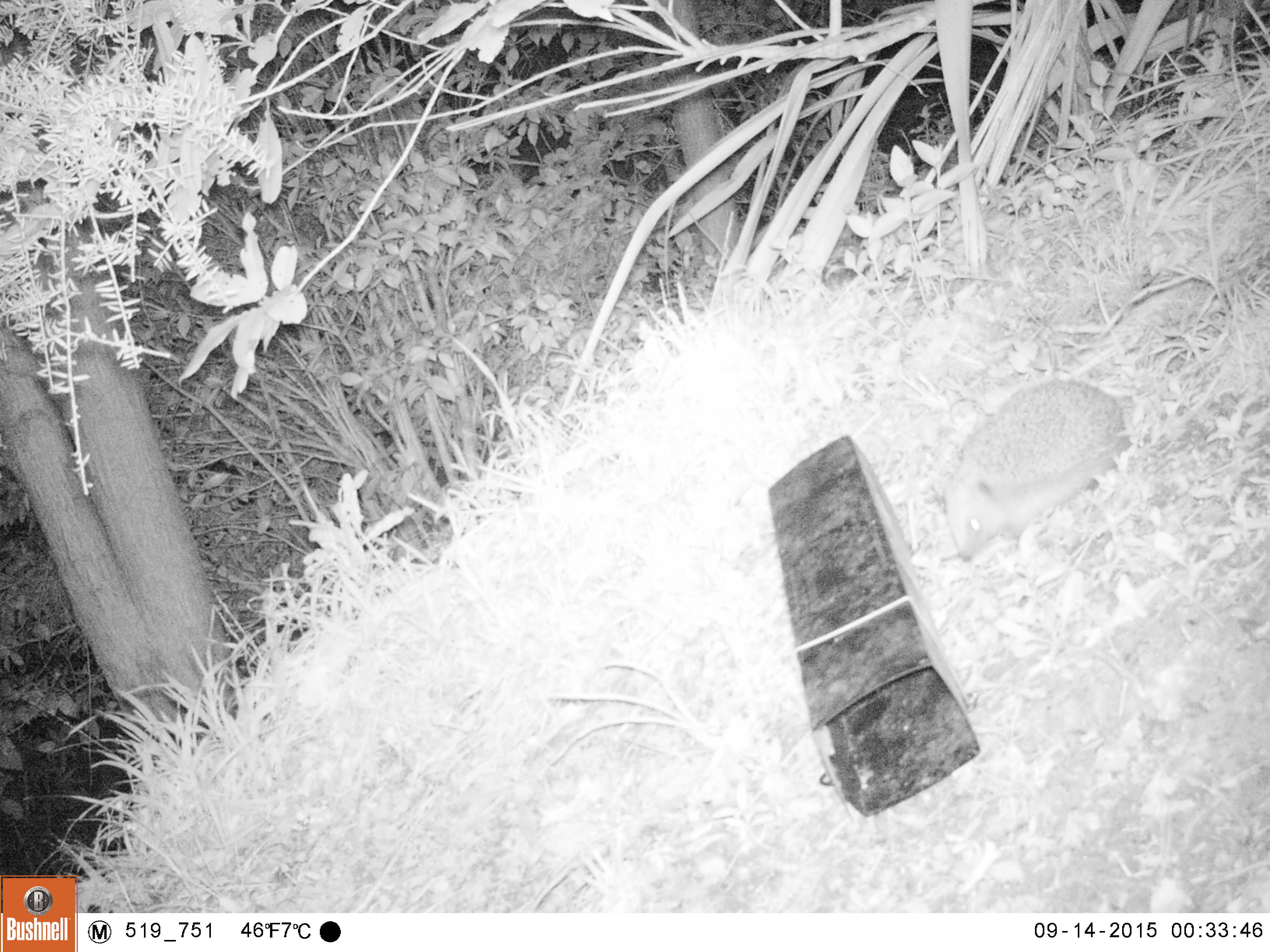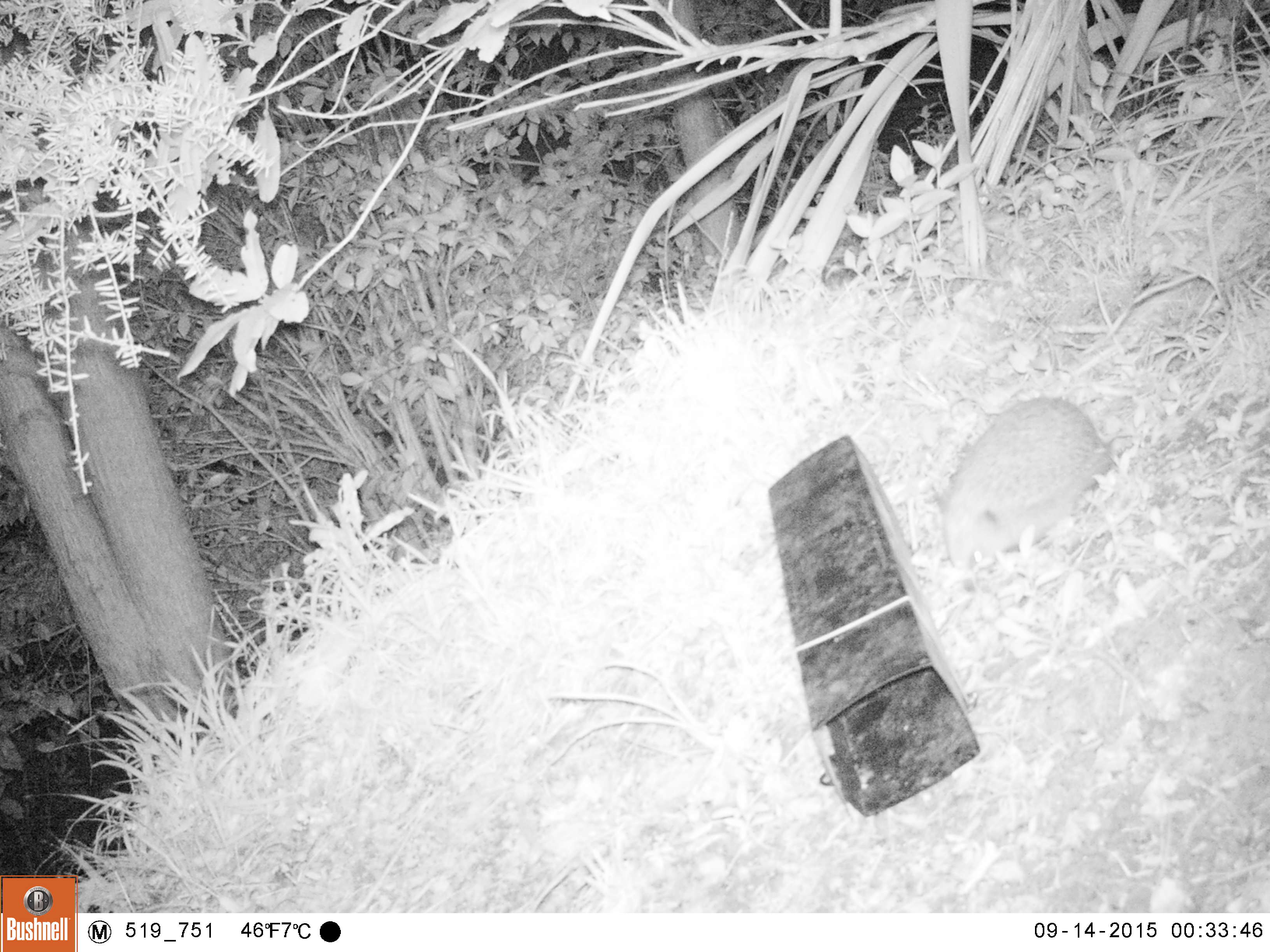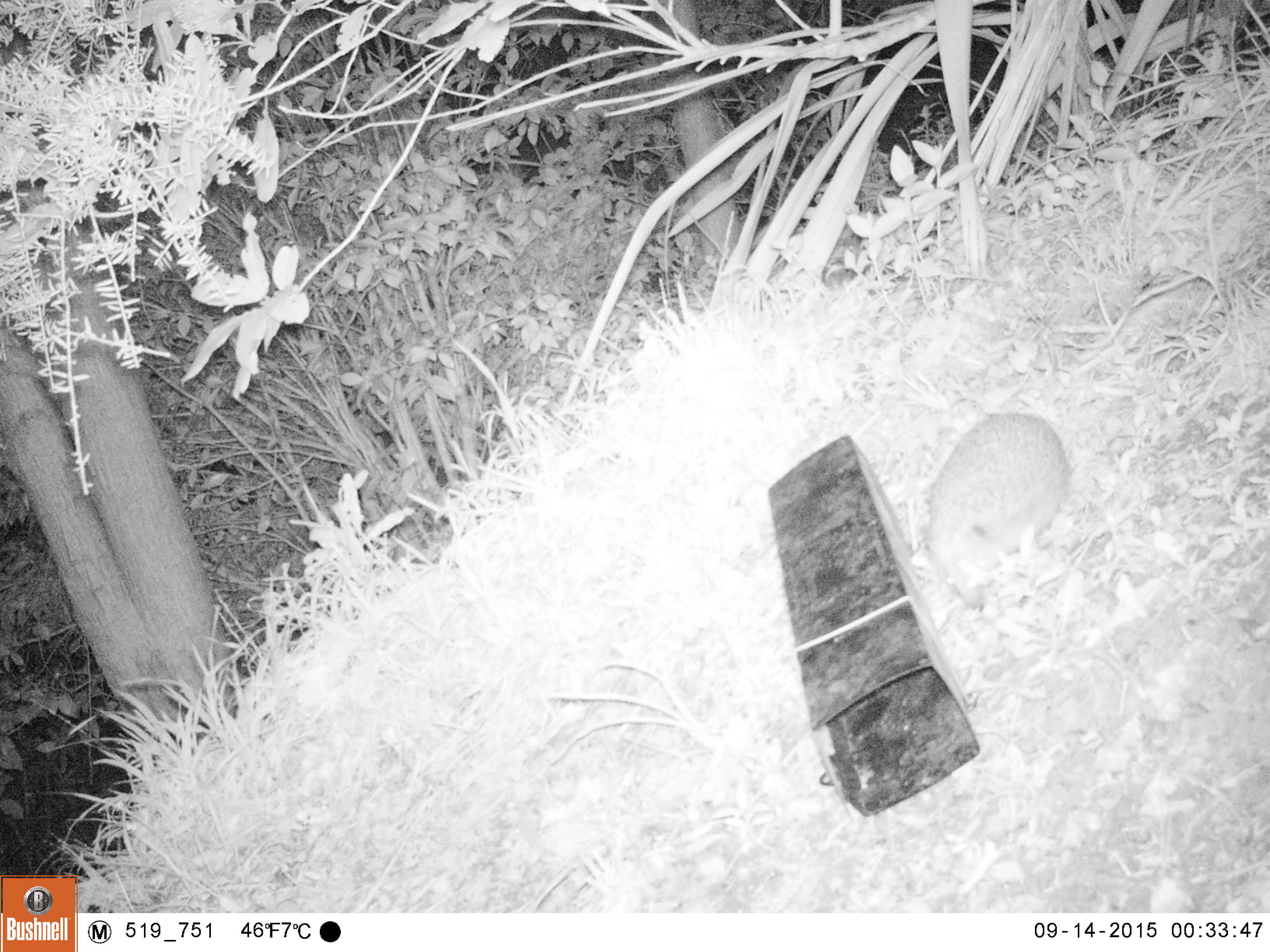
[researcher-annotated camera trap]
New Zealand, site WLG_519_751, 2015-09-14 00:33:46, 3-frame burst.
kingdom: Animalia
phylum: Chordata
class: Mammalia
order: Eulipotyphla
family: Erinaceidae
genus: Erinaceus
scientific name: Erinaceus europaeus europaeus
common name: european hedgehog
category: hedgehog